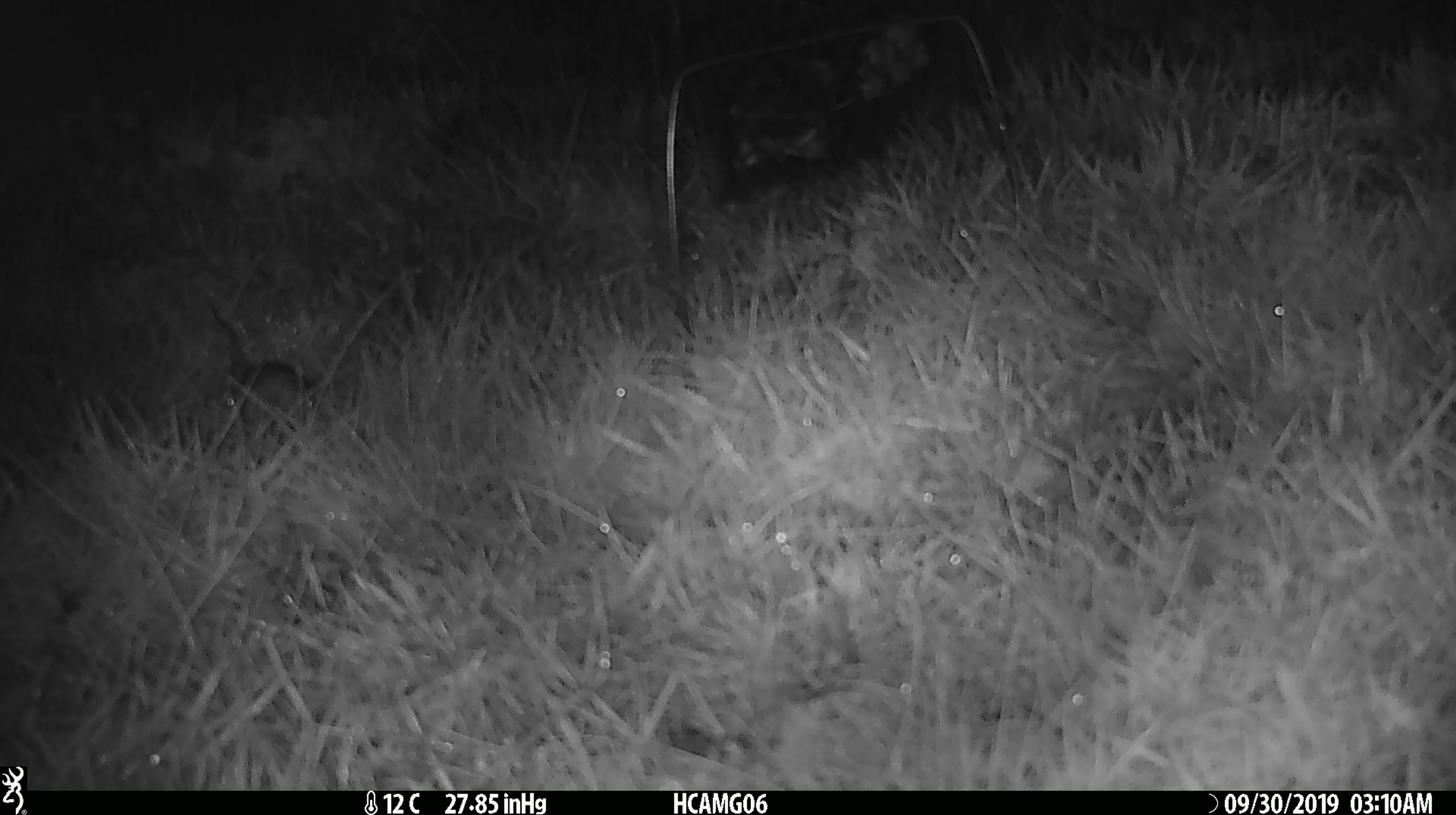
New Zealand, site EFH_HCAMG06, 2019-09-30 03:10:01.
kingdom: Animalia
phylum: Chordata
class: Mammalia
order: Rodentia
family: Muridae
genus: Mus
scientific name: Mus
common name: mouse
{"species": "mouse (Mus)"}